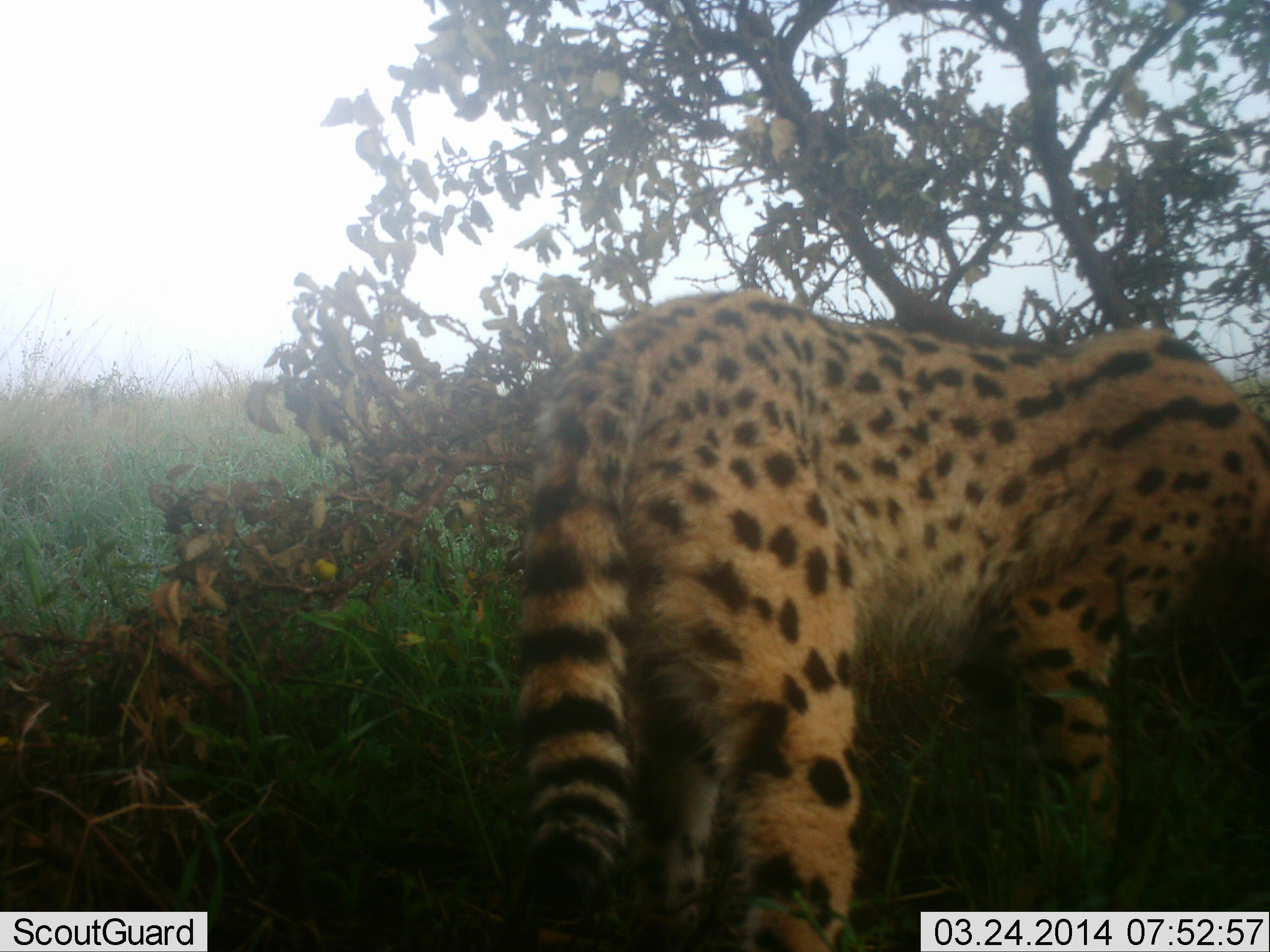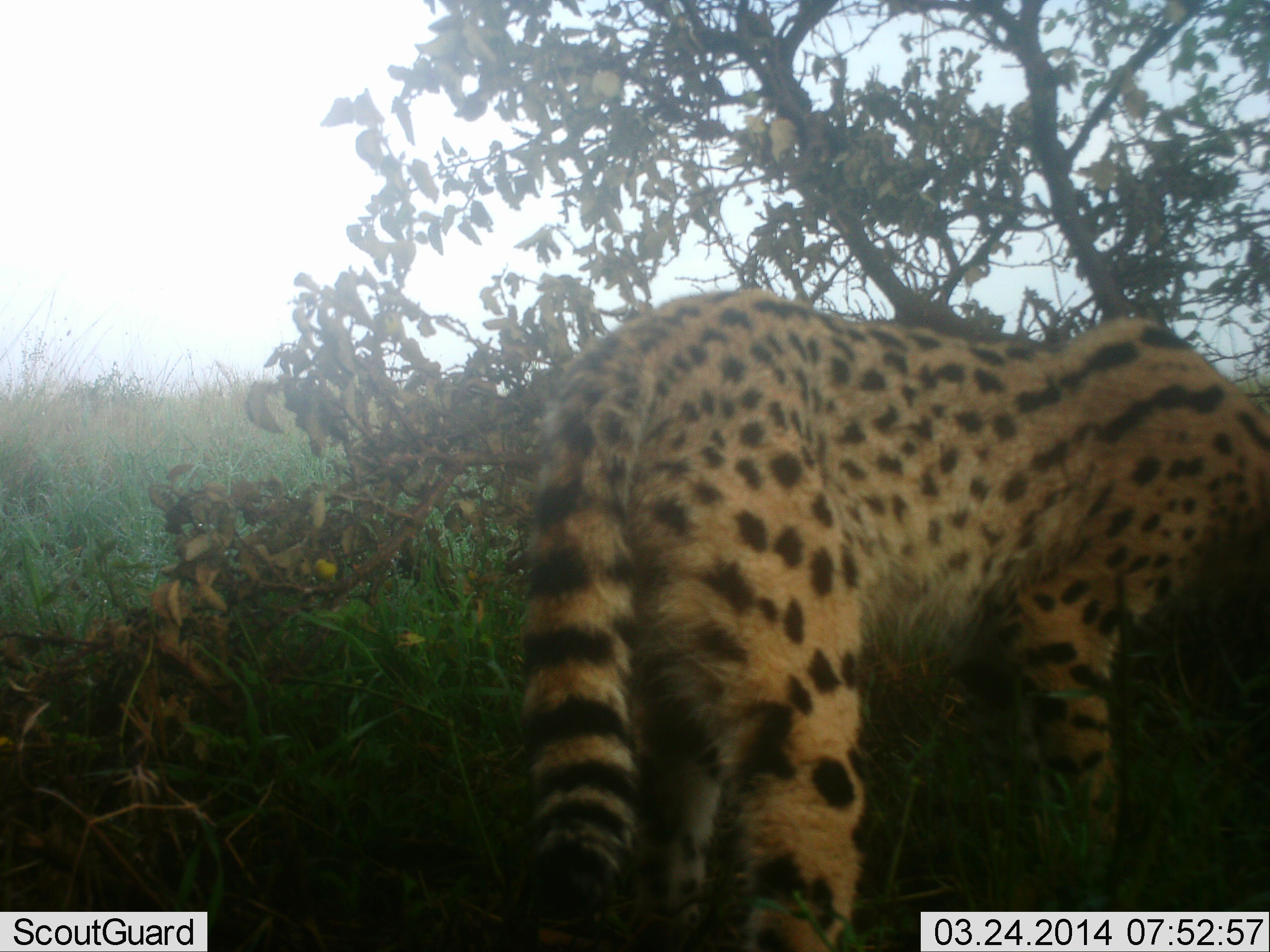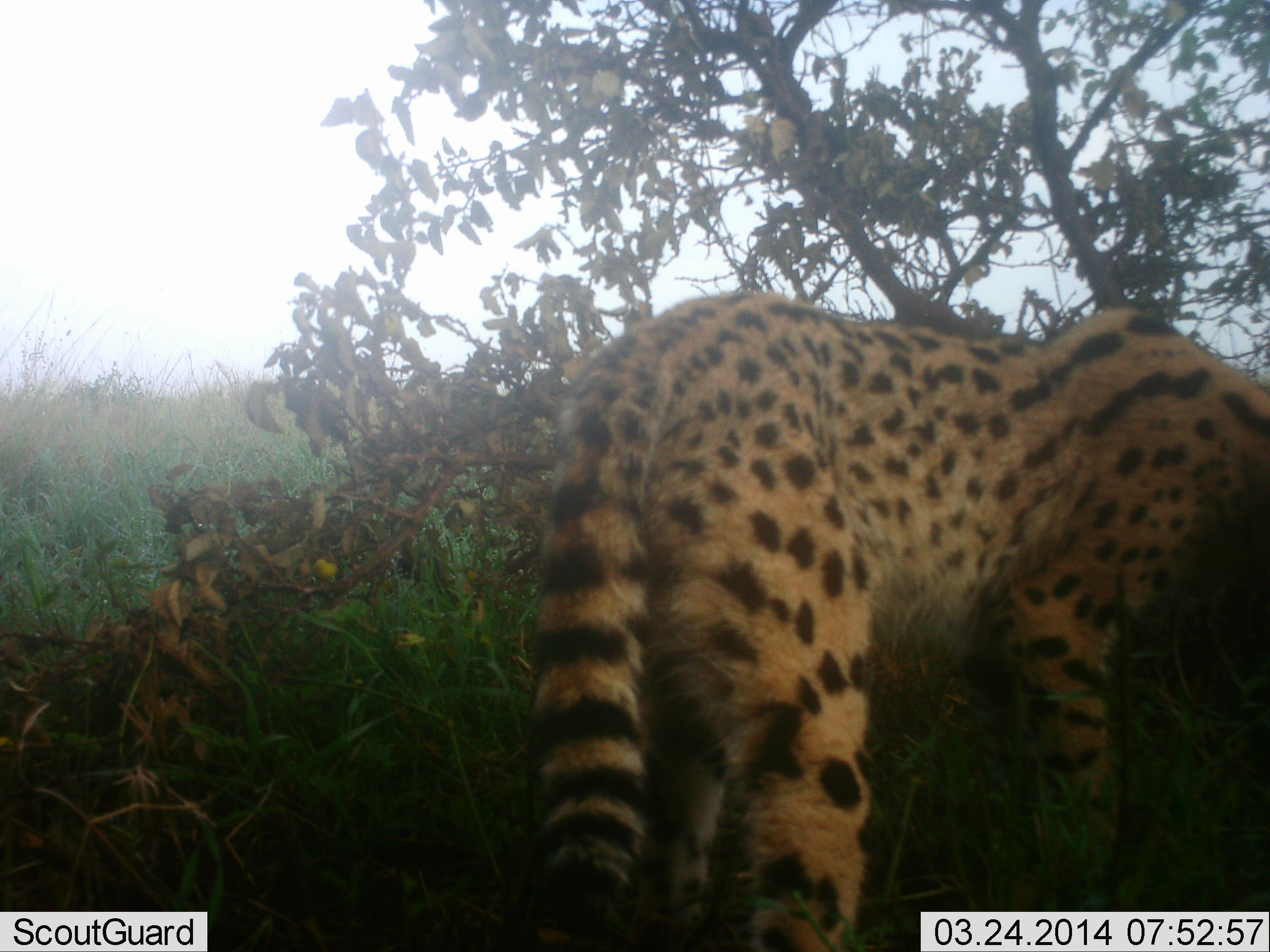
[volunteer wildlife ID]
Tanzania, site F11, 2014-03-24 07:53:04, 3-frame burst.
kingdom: Animalia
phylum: Chordata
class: Mammalia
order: Carnivora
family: Felidae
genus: Leptailurus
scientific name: Leptailurus serval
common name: serval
Serval (Leptailurus serval), count 1. Behavior (volunteer vote fractions): standing 84%, resting 0%, moving 6%, interacting 0%. Young present (vote fraction): 0%. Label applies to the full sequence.